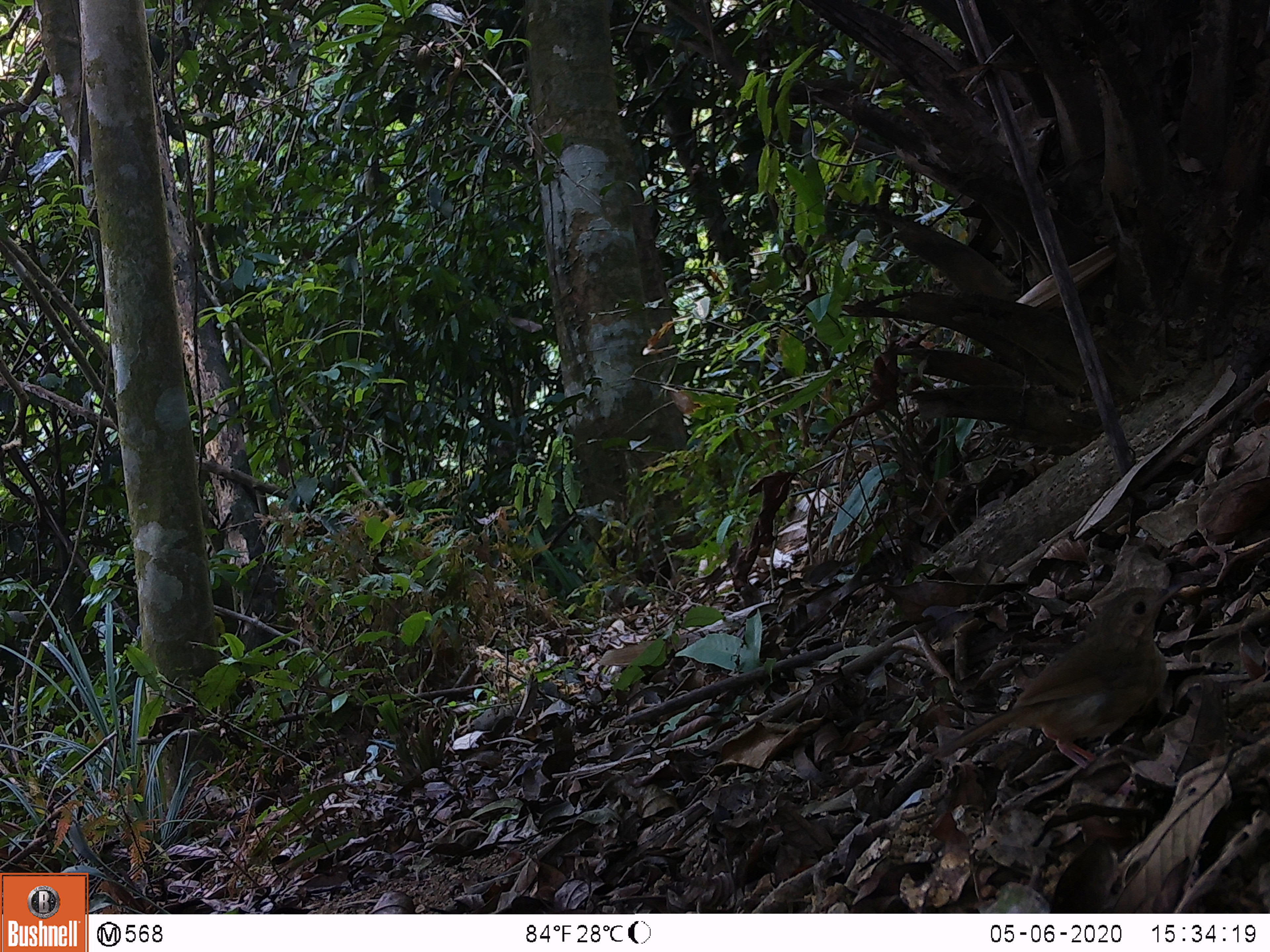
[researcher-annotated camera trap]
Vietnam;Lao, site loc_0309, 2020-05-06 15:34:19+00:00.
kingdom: Animalia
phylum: Chordata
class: Aves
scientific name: Aves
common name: bird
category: unidentified bird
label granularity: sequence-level